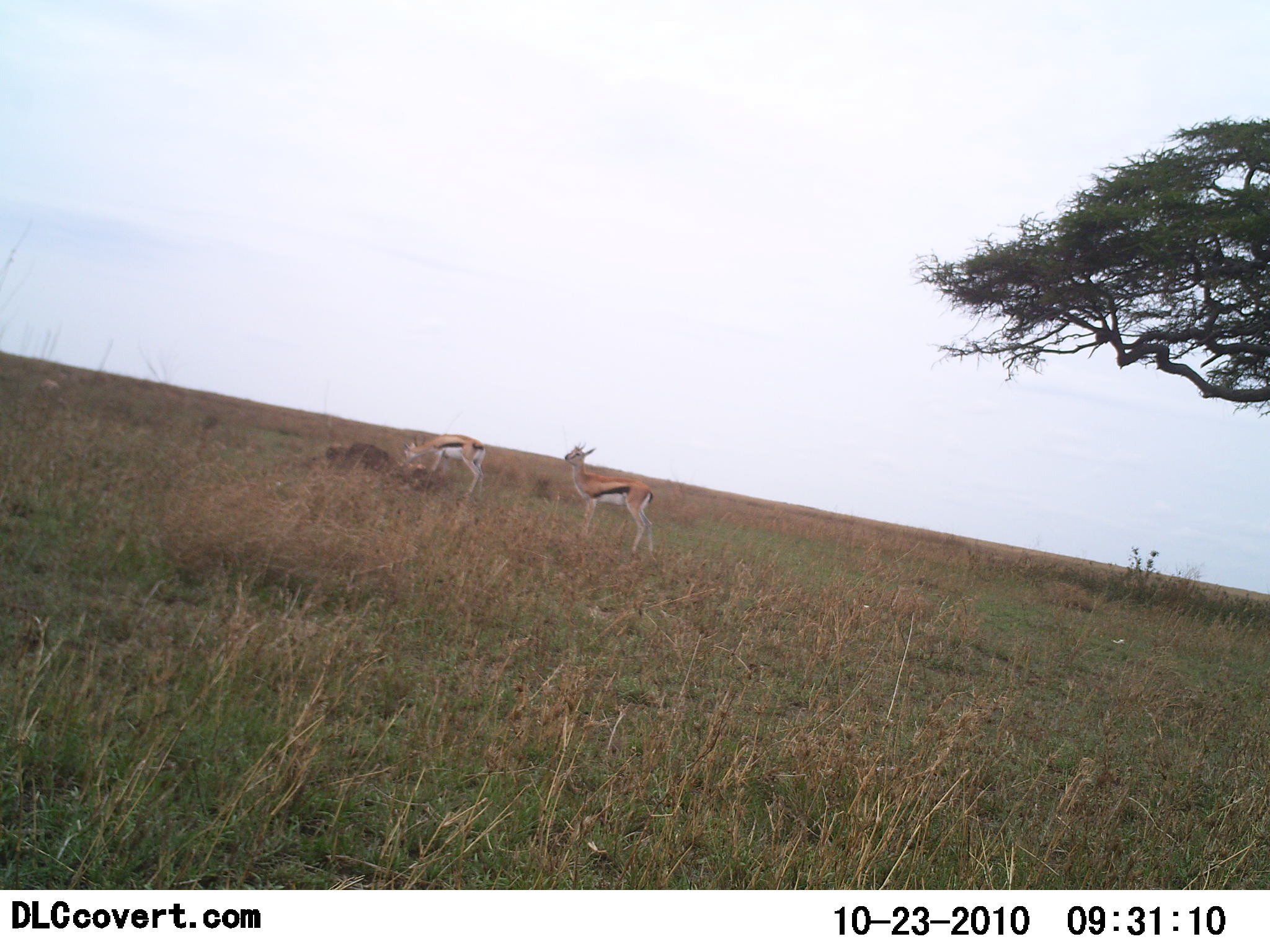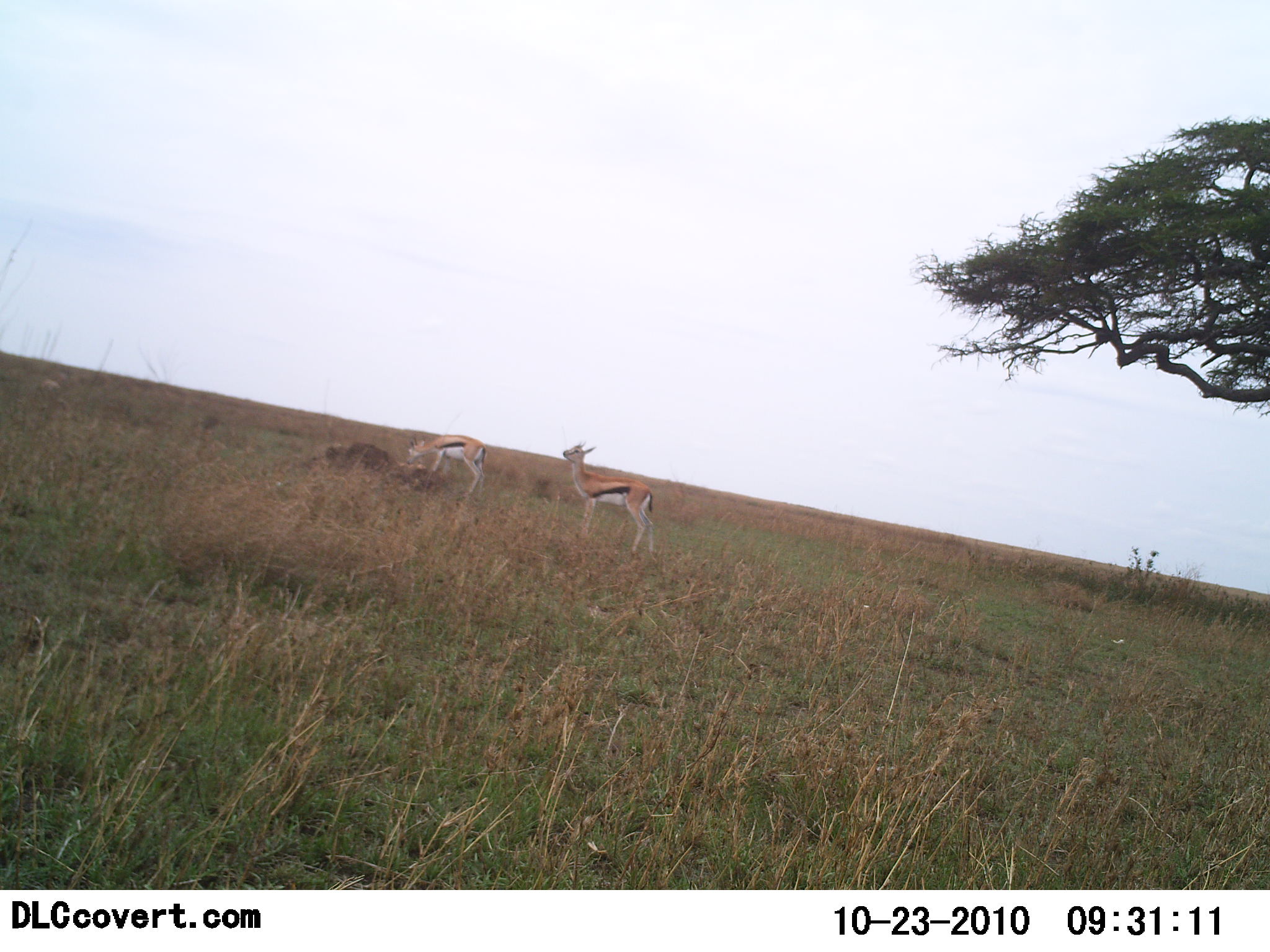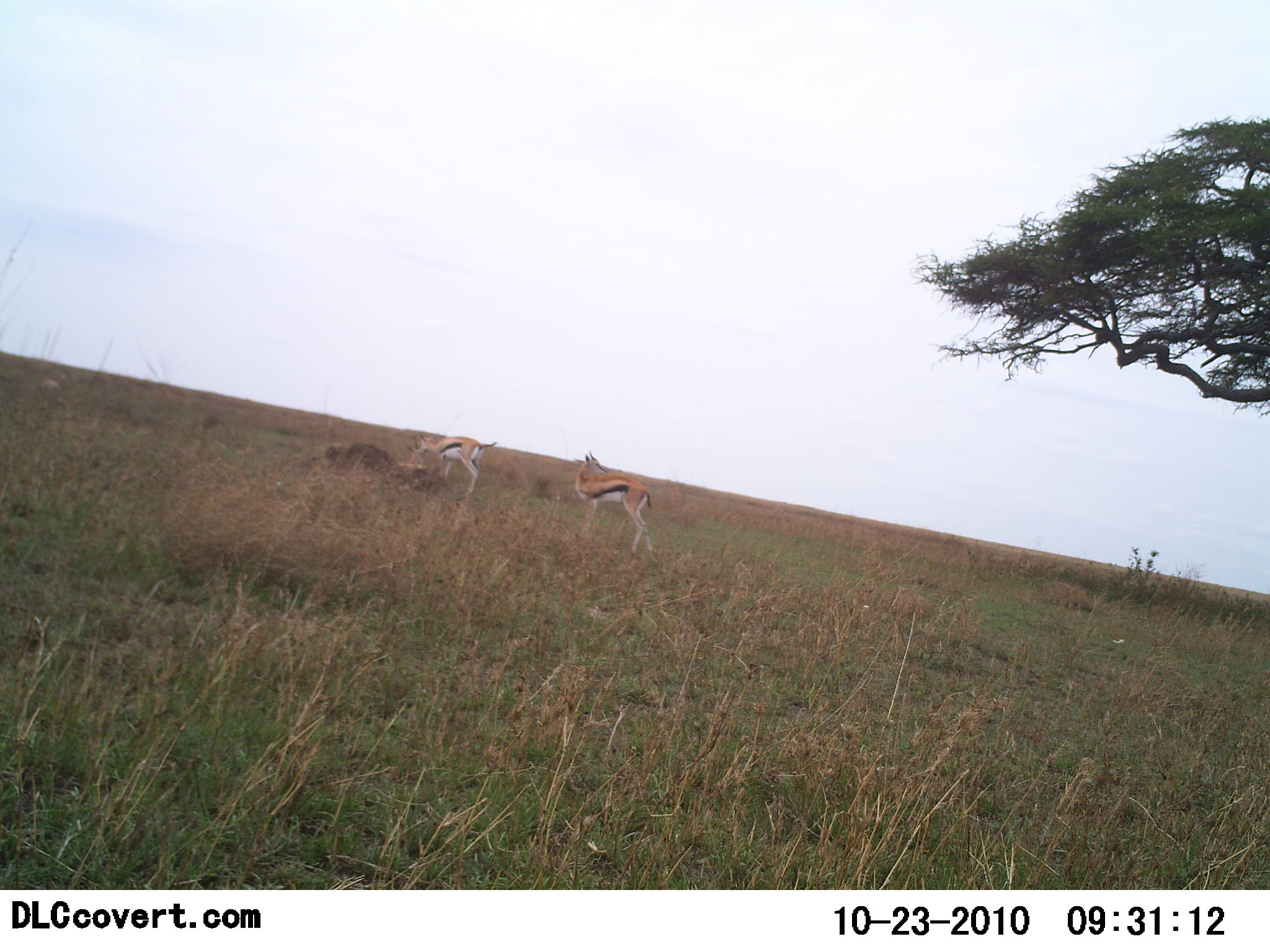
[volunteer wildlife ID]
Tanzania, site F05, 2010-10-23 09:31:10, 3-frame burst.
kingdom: Animalia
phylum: Chordata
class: Mammalia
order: Artiodactyla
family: Bovidae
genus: Eudorcas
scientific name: Eudorcas thomsonii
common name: thomson's gazelle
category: gazellethomsons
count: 2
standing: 85%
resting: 0%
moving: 0%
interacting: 8%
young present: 0%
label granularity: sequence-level